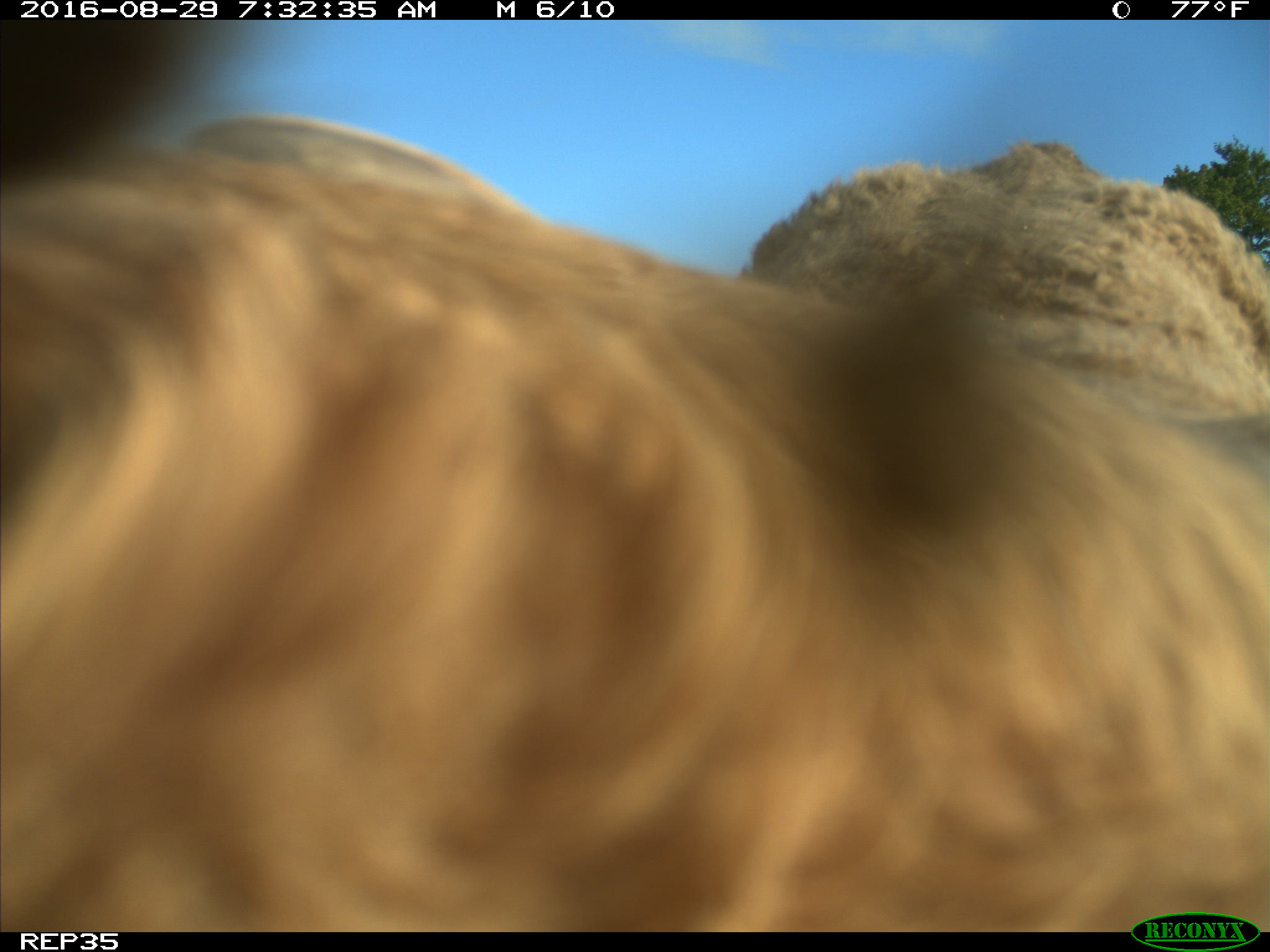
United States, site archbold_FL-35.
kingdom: Animalia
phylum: Chordata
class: Mammalia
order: Artiodactyla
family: Bovidae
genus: Bos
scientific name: Bos taurus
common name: domestic cow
Bos taurus (domestic cow).